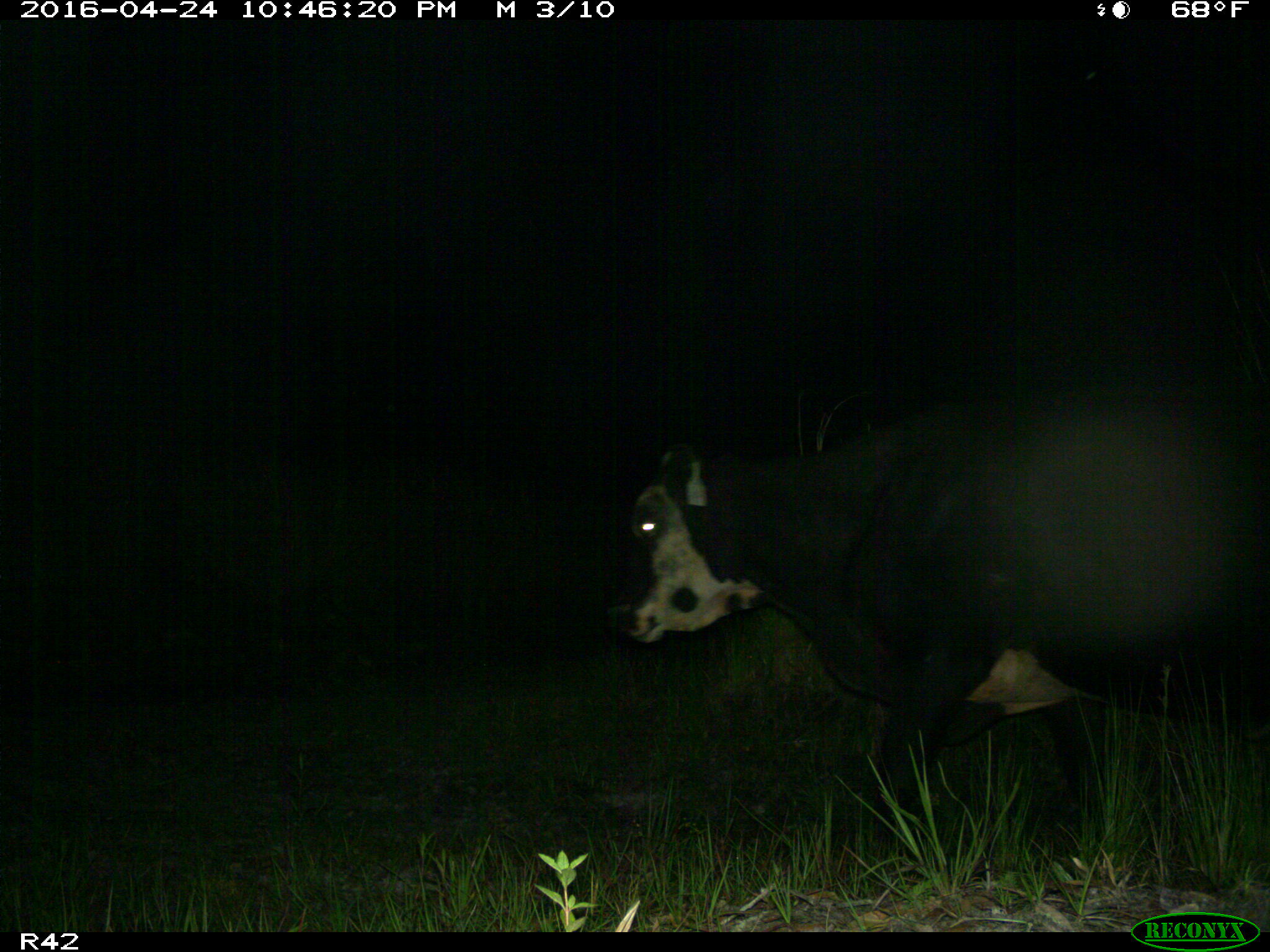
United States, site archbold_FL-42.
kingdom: Animalia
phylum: Chordata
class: Mammalia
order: Artiodactyla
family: Bovidae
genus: Bos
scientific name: Bos taurus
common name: domestic cow